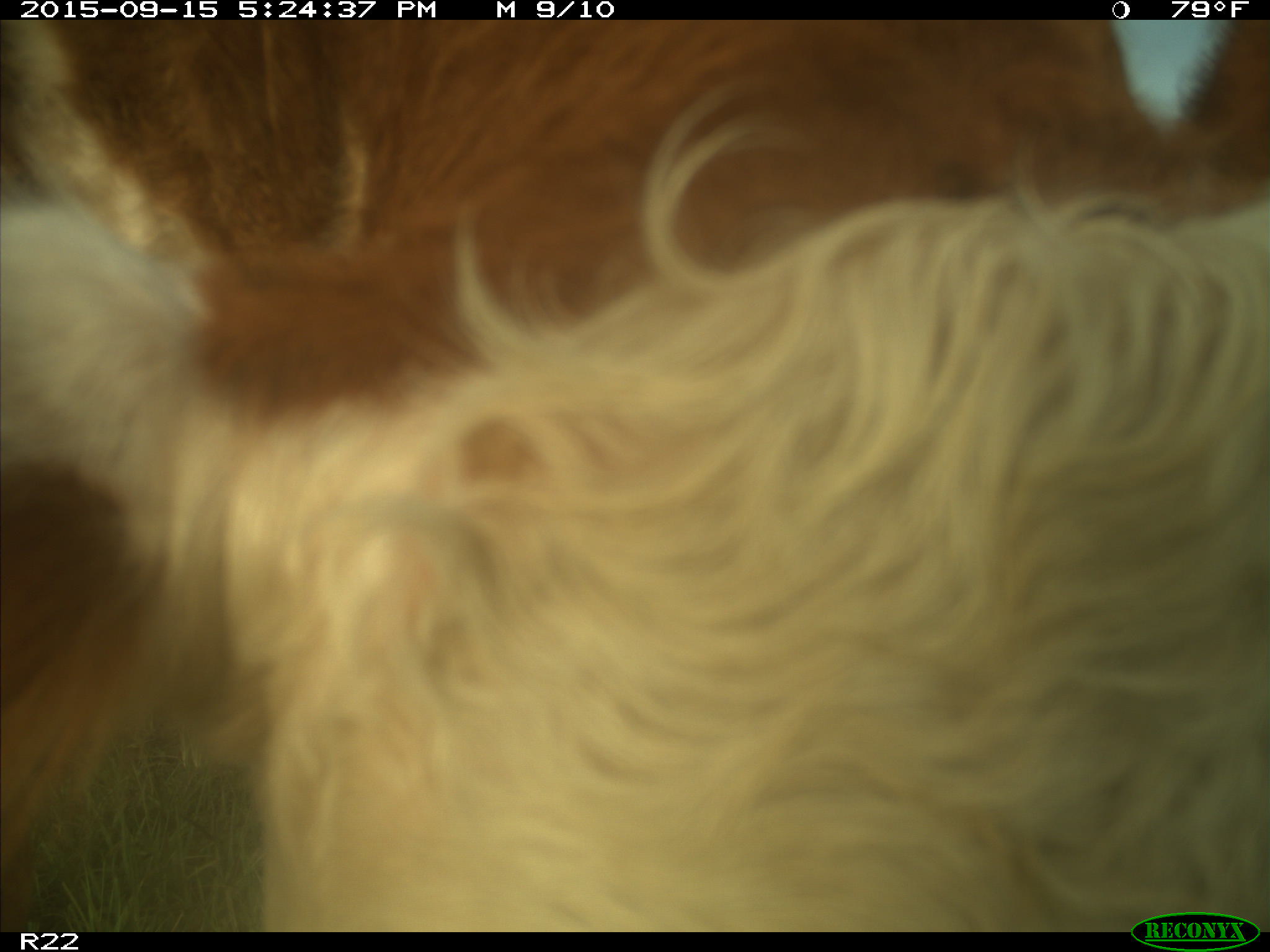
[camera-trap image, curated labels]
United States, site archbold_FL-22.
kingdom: Animalia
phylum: Chordata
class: Mammalia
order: Artiodactyla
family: Bovidae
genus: Bos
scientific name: Bos taurus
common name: domestic cow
Bos taurus (domestic cow).